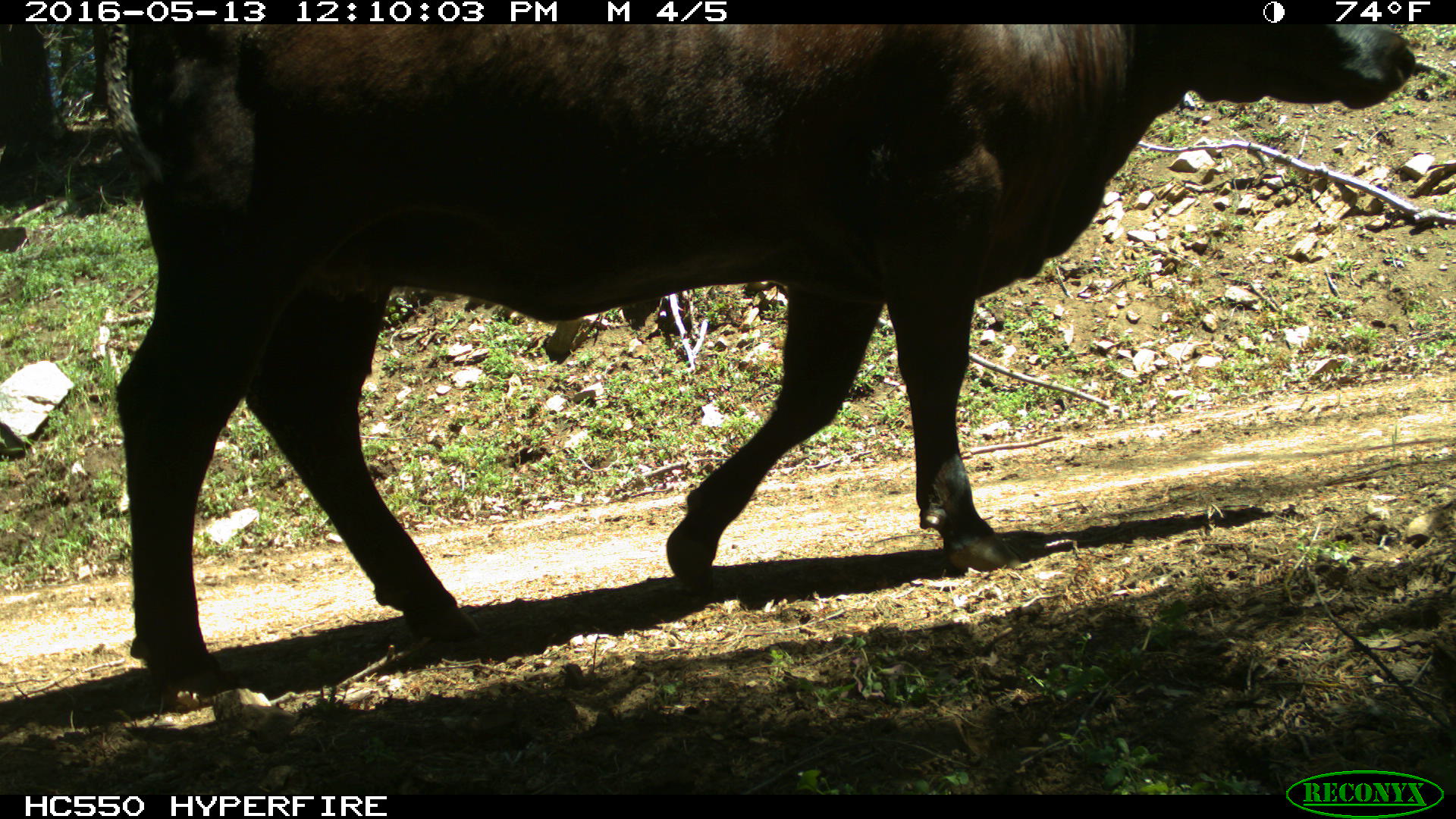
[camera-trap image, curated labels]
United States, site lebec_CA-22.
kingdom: Animalia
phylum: Chordata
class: Mammalia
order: Artiodactyla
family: Bovidae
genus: Bos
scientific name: Bos taurus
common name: domestic cow